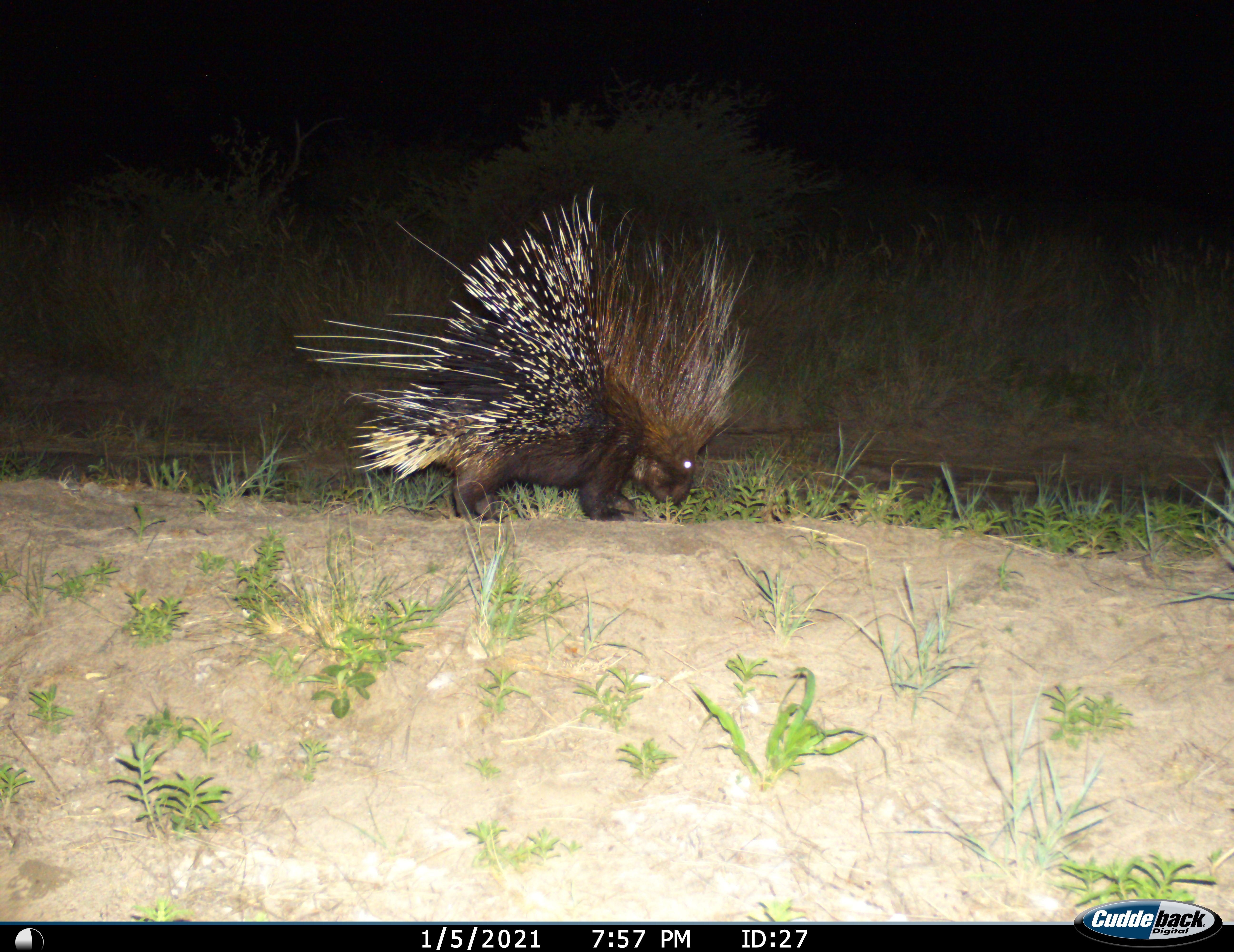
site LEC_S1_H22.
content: unidentified animal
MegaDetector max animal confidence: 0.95